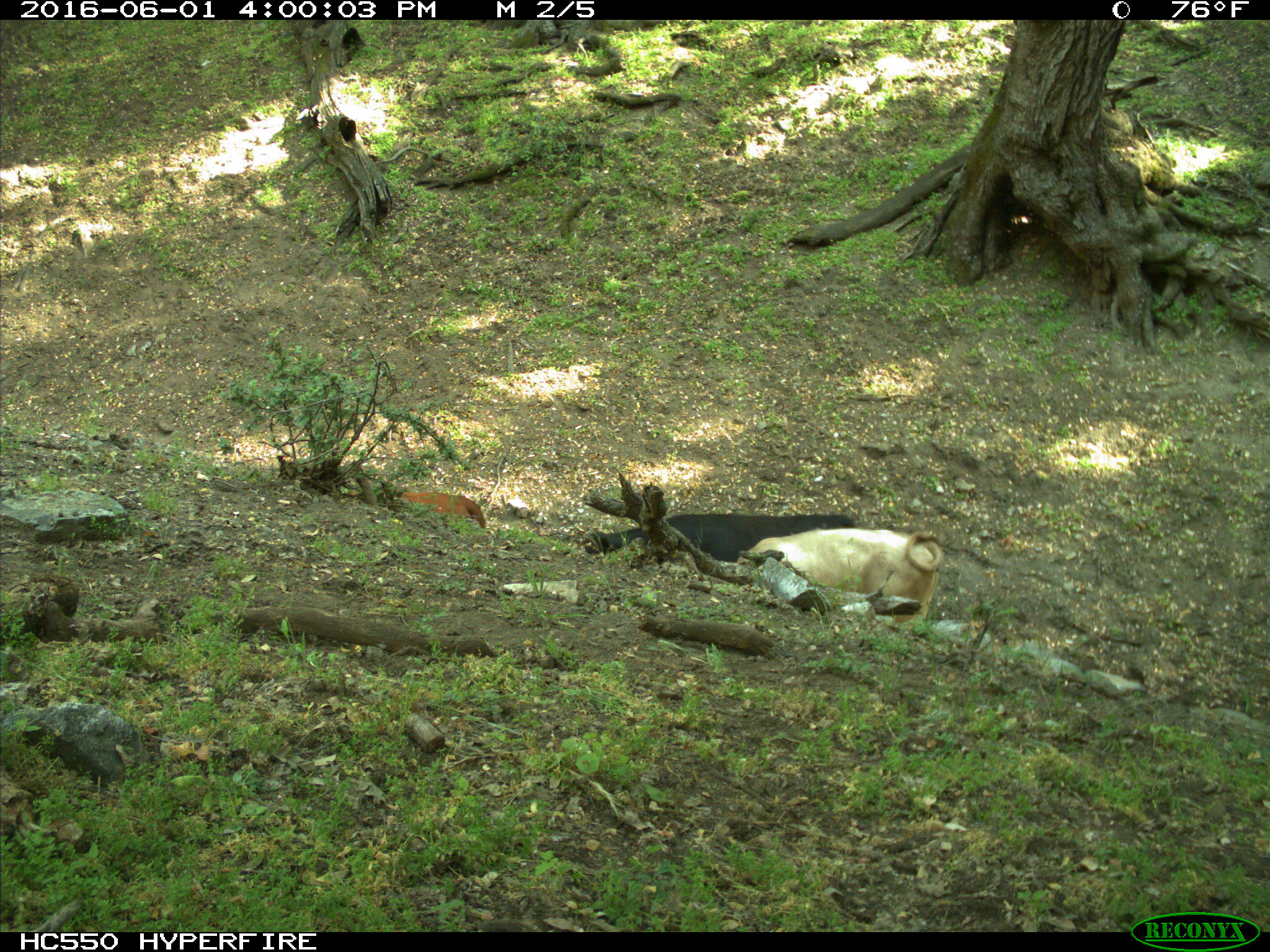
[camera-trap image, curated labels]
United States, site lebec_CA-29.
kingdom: Animalia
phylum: Chordata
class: Mammalia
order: Artiodactyla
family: Bovidae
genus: Bos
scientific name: Bos taurus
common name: domestic cow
Bos taurus (domestic cow).